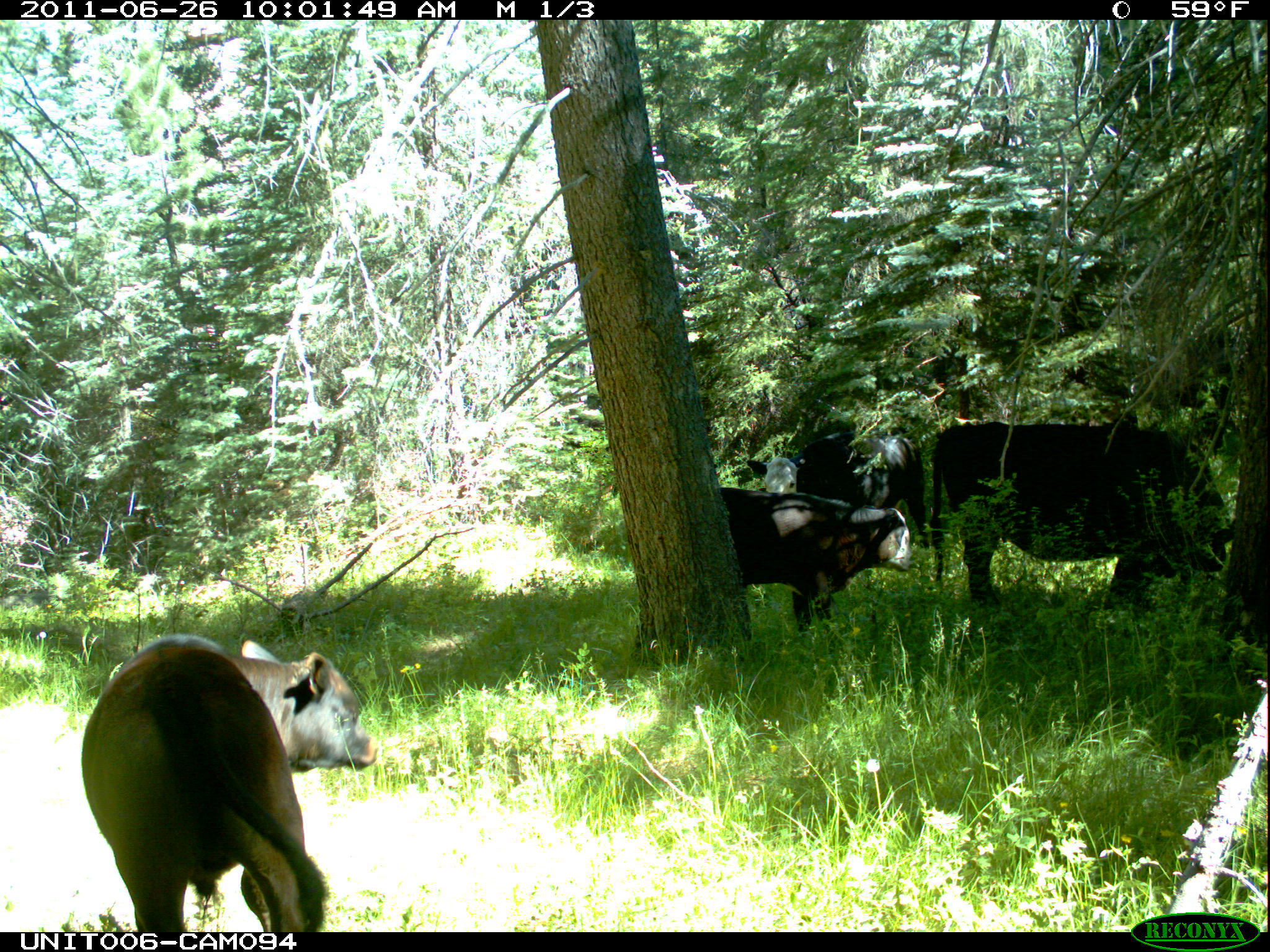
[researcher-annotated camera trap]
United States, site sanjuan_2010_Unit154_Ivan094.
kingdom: Animalia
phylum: Chordata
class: Mammalia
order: Artiodactyla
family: Bovidae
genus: Bos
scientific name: Bos taurus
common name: domestic cow